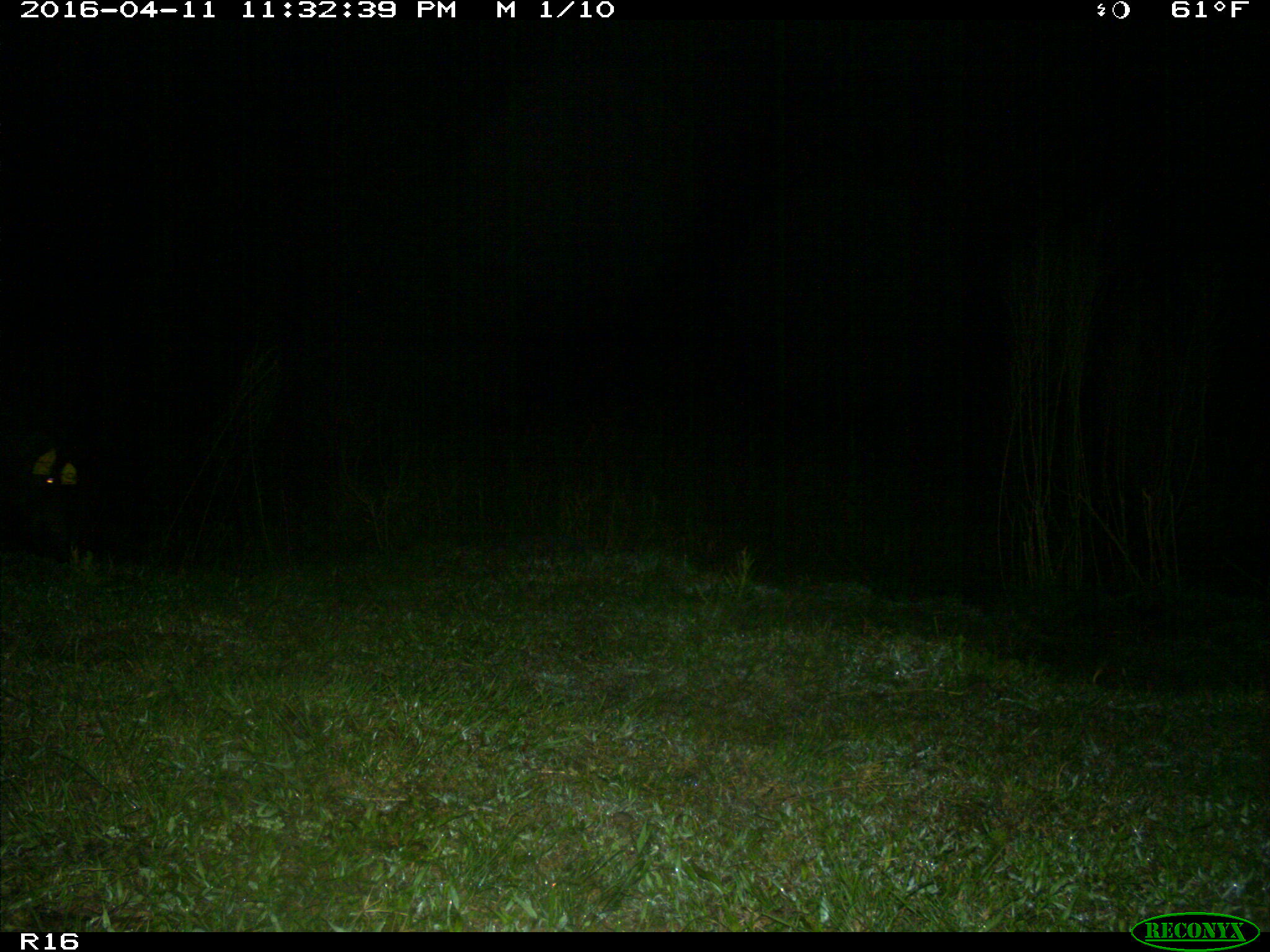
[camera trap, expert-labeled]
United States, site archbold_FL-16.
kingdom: Animalia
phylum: Chordata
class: Mammalia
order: Artiodactyla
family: Suidae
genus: Sus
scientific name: Sus scrofa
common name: wild boar